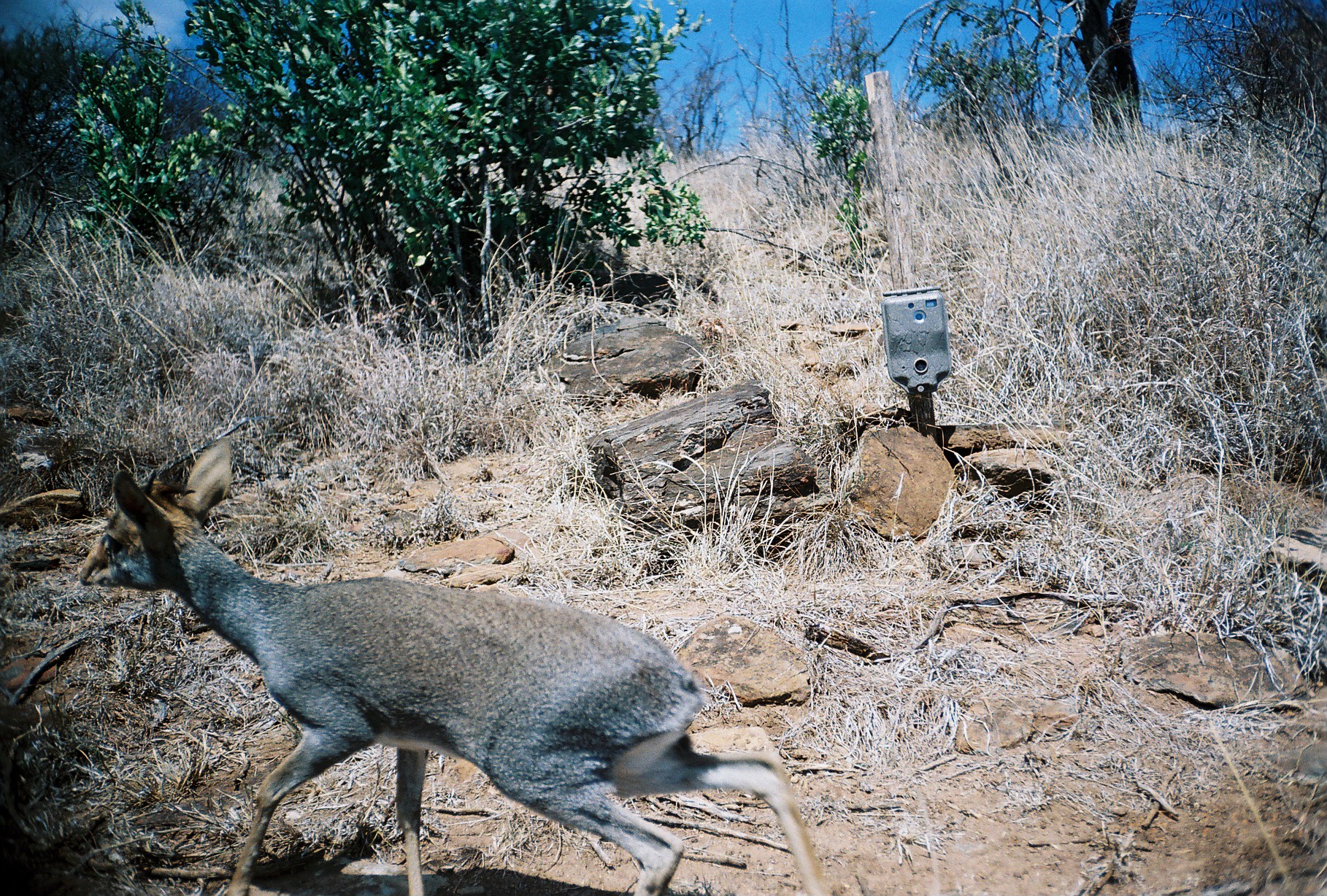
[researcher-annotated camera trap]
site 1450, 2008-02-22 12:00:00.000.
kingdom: Animalia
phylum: Chordata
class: Mammalia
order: Artiodactyla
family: Bovidae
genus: Madoqua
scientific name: Madoqua guentheri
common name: günther's dik-dik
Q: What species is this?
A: Madoqua guentheri (günther's dik-dik).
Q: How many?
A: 1.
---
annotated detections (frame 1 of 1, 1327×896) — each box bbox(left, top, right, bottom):
madoqua guentheri: bbox(78, 434, 833, 896)